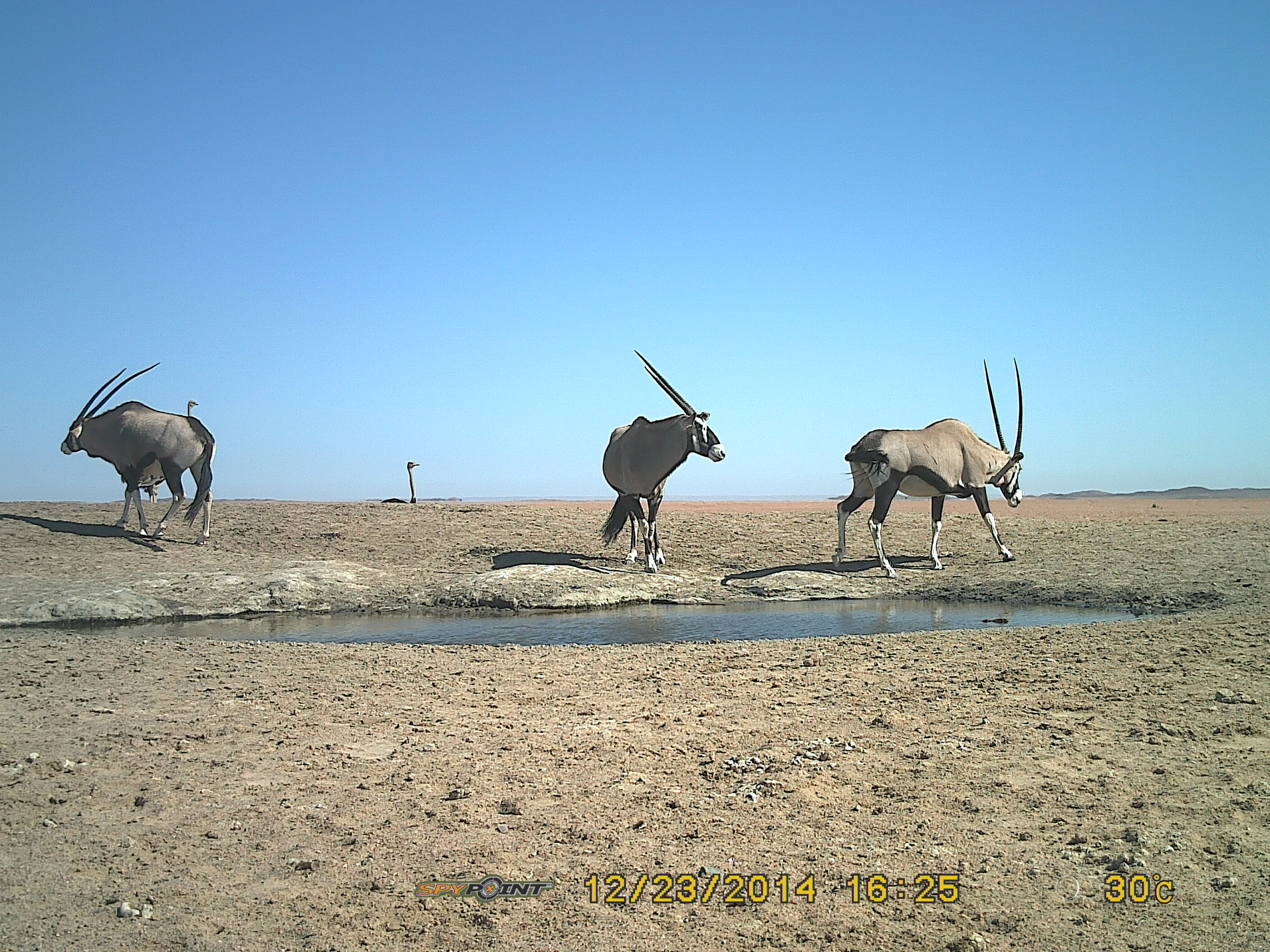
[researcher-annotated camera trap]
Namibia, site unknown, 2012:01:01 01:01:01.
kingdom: Animalia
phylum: Chordata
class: Mammalia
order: Artiodactyla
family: Bovidae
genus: Oryx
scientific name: Oryx gazella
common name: gemsbok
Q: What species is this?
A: Oryx gazella (gemsbok).